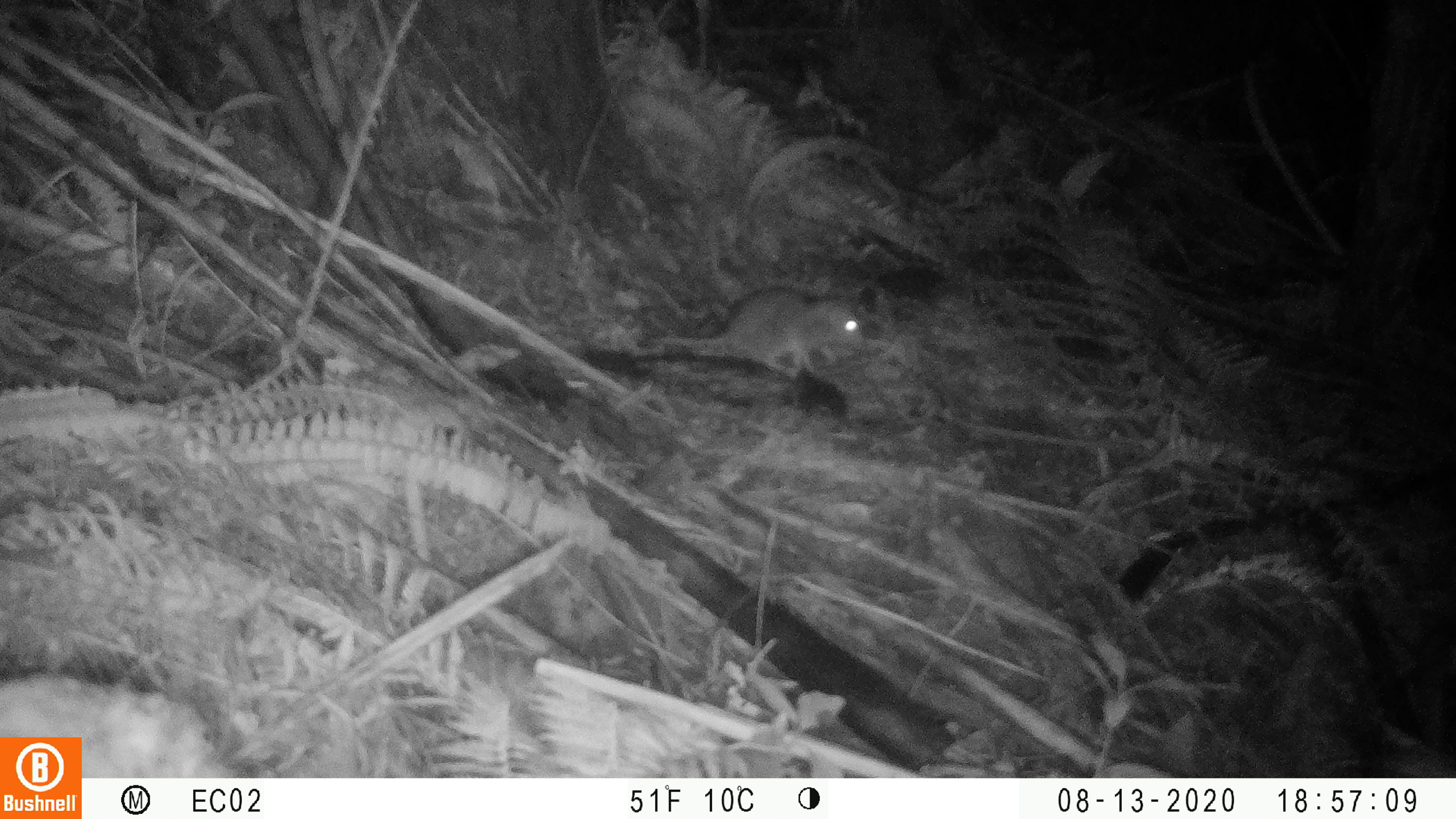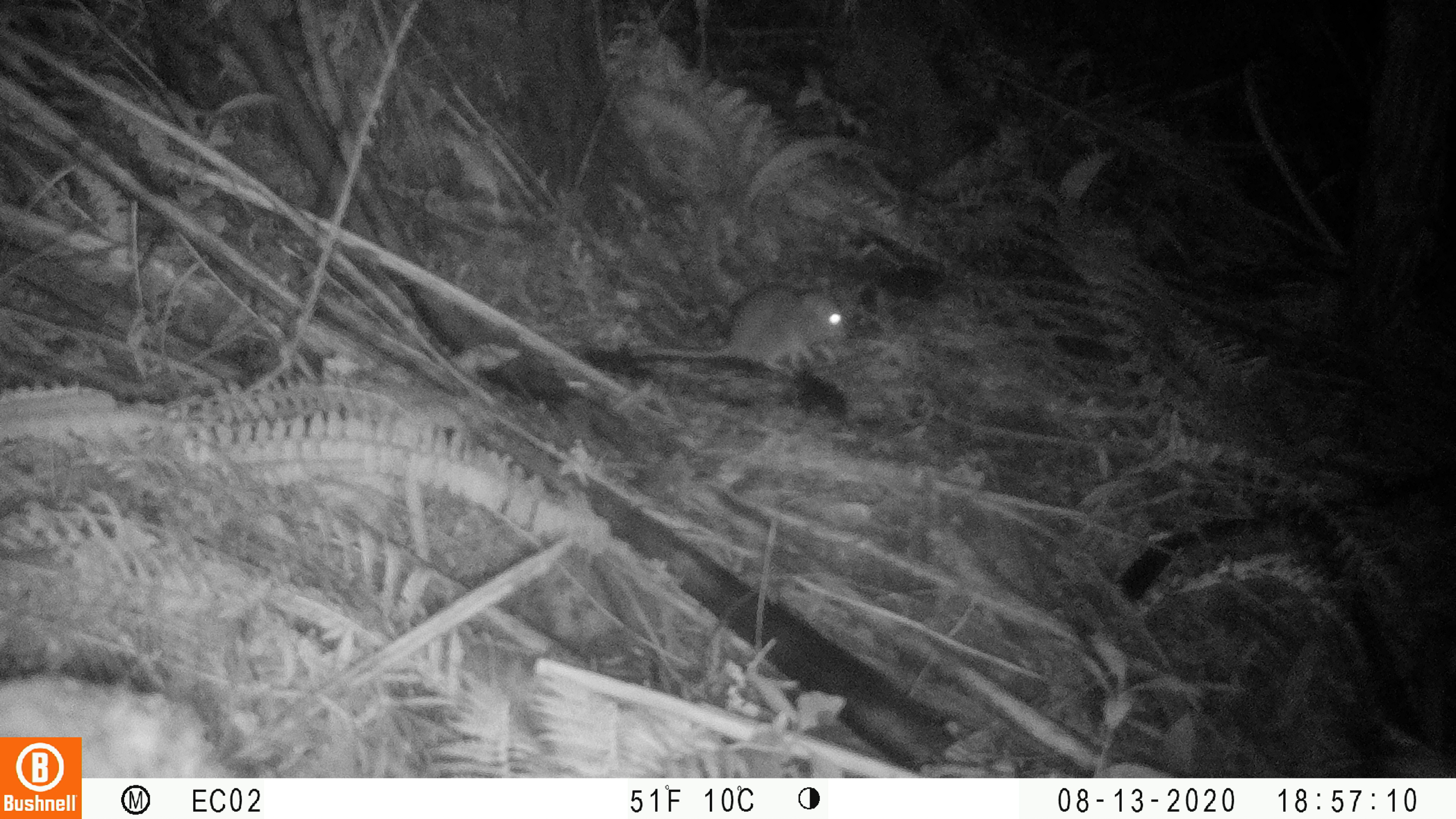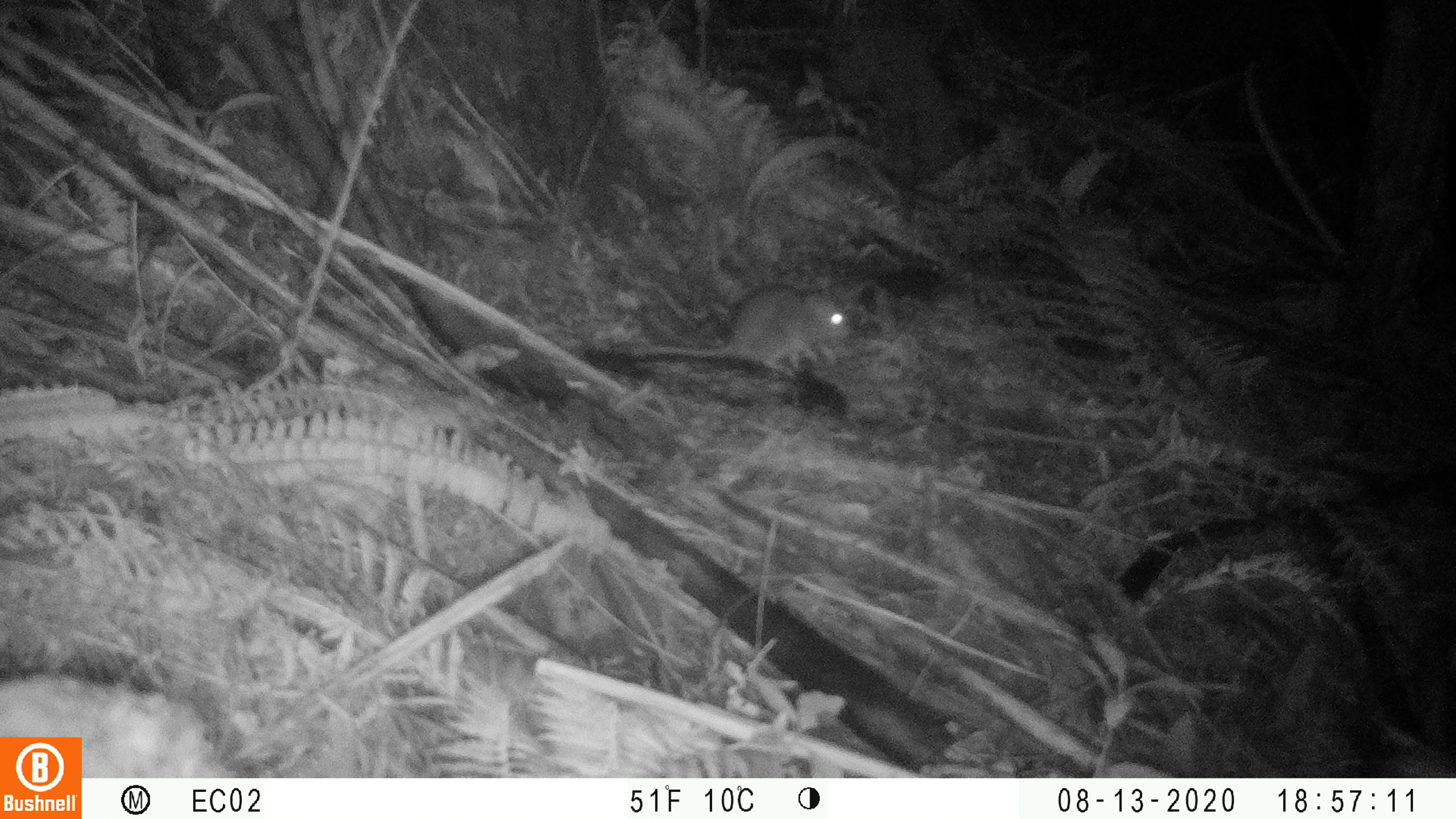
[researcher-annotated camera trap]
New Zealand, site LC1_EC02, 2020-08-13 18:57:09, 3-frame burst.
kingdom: Animalia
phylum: Chordata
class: Mammalia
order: Rodentia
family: Muridae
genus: Rattus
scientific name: Rattus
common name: rat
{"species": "rat (Rattus)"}